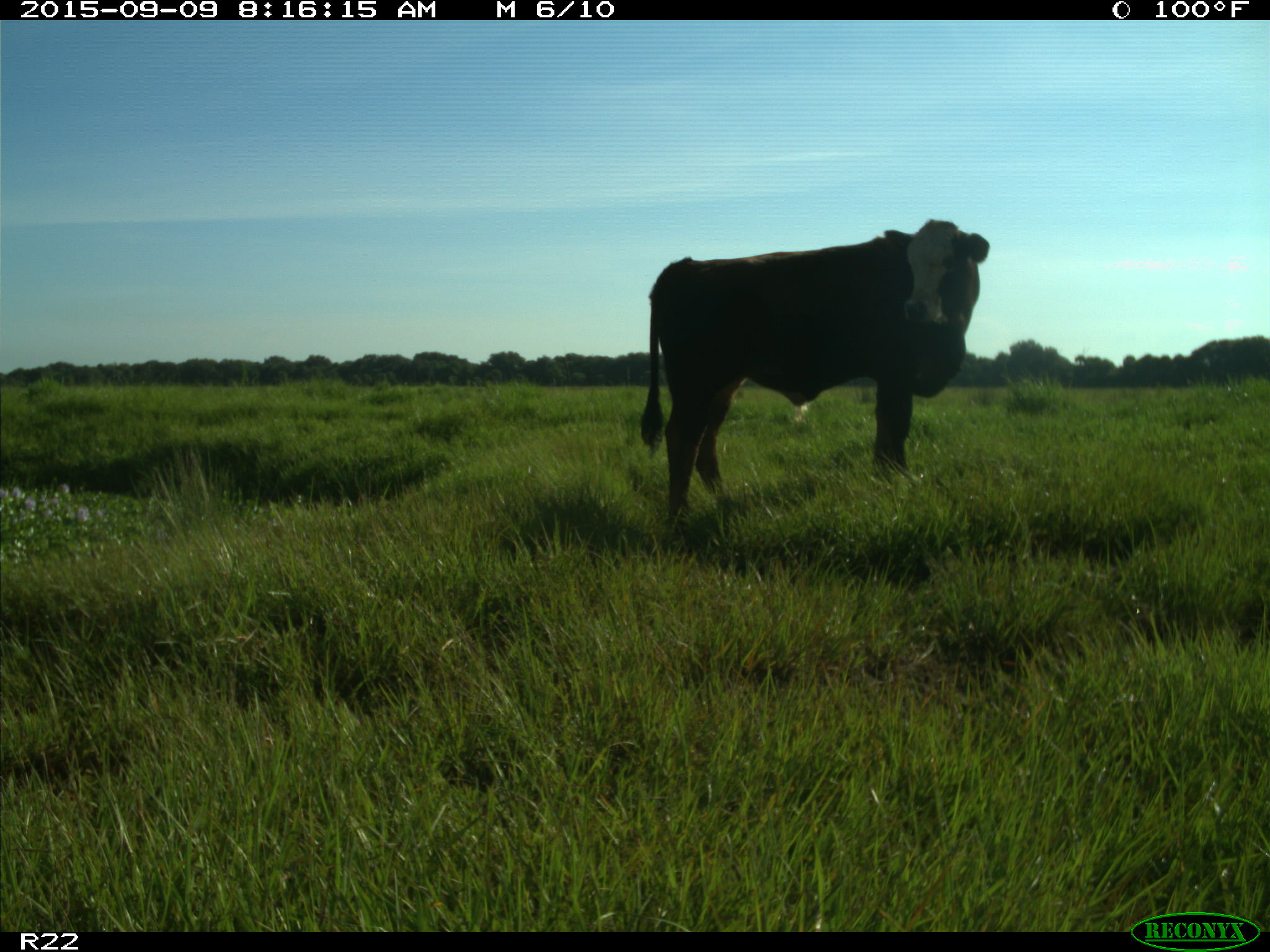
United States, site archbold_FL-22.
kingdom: Animalia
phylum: Chordata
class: Mammalia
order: Artiodactyla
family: Bovidae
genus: Bos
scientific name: Bos taurus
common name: domestic cow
Bos taurus (domestic cow).